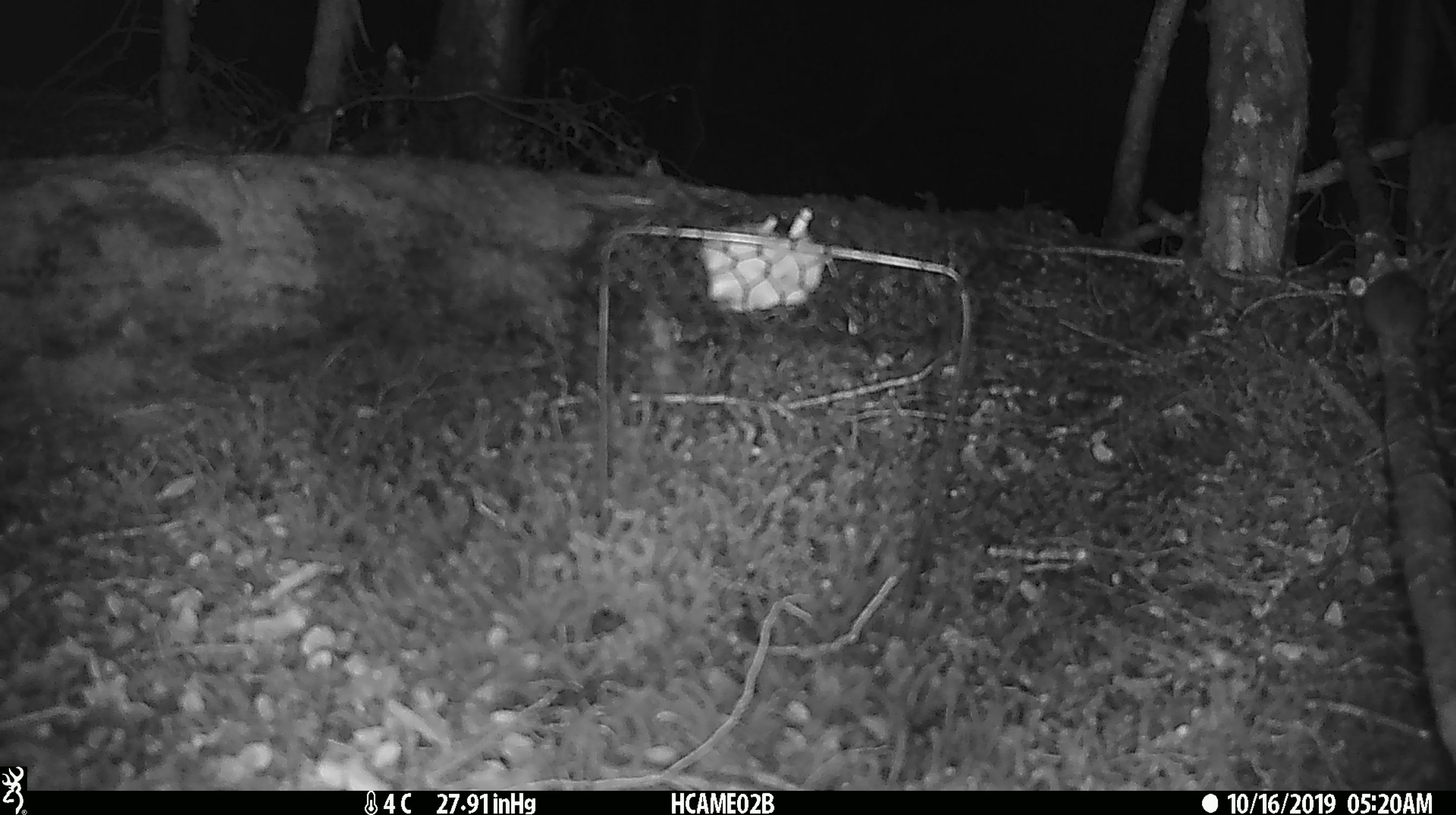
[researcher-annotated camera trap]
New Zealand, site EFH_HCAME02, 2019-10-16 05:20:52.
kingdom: Animalia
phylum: Chordata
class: Mammalia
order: Rodentia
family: Muridae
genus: Mus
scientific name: Mus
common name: mouse